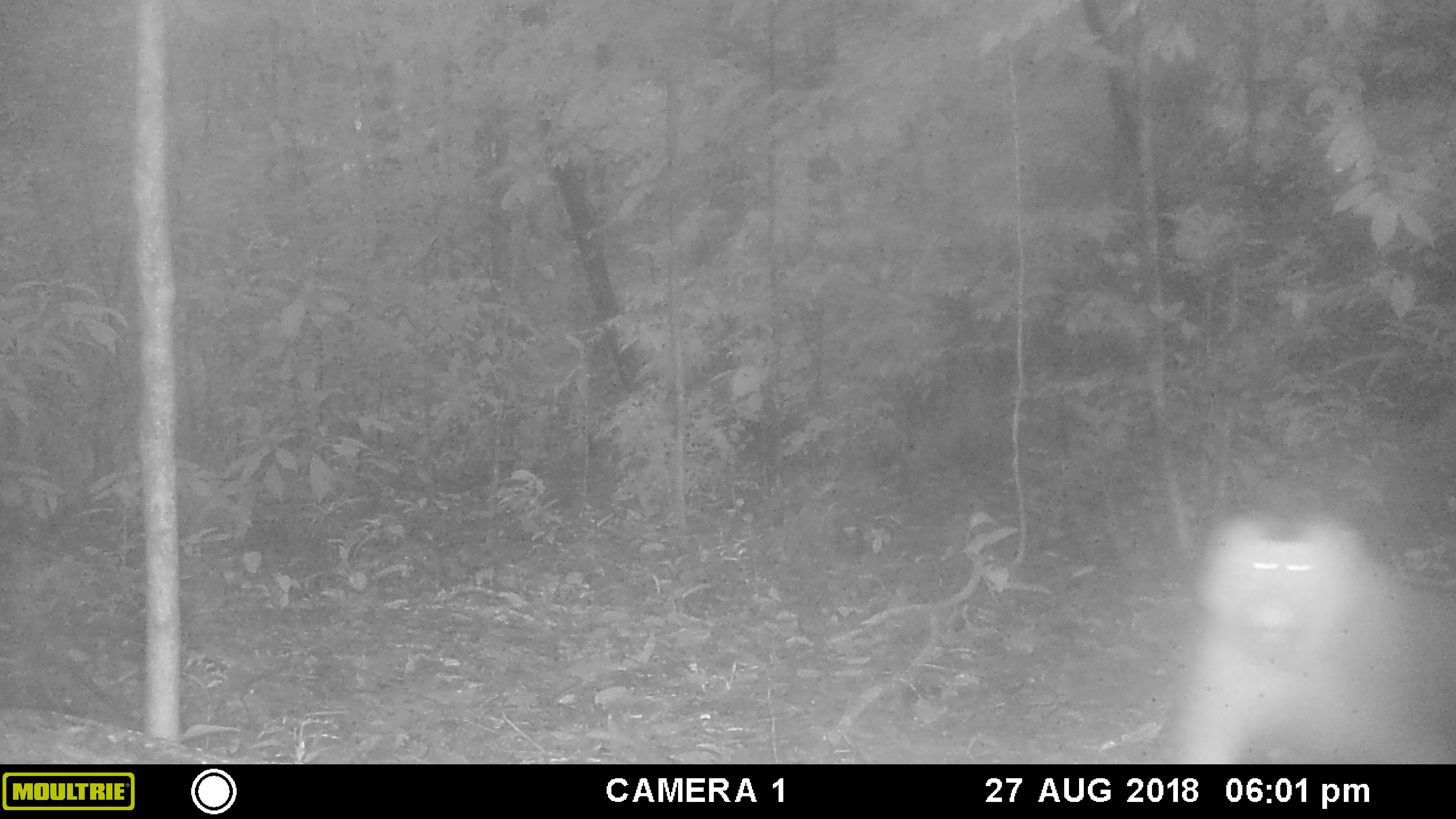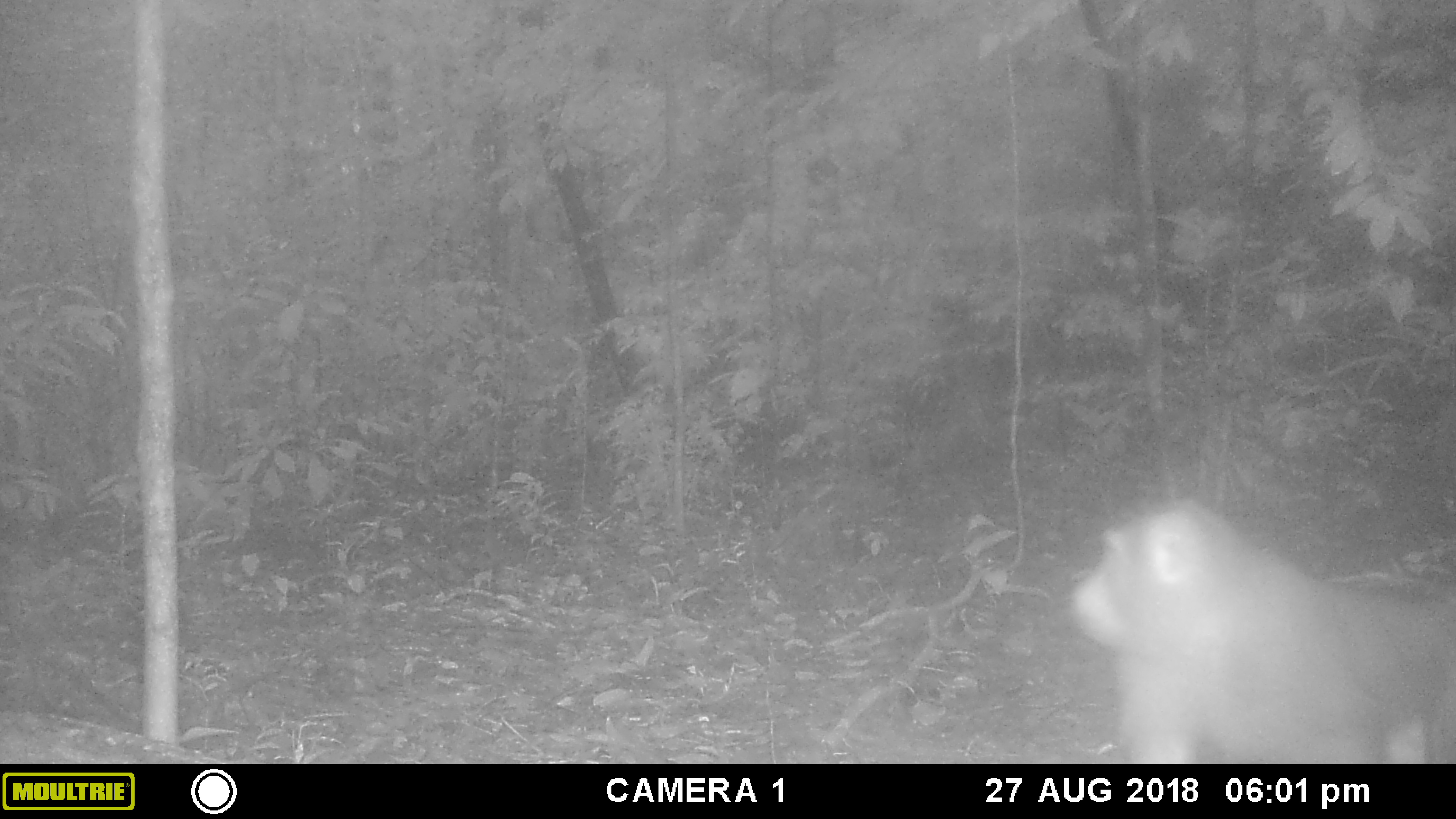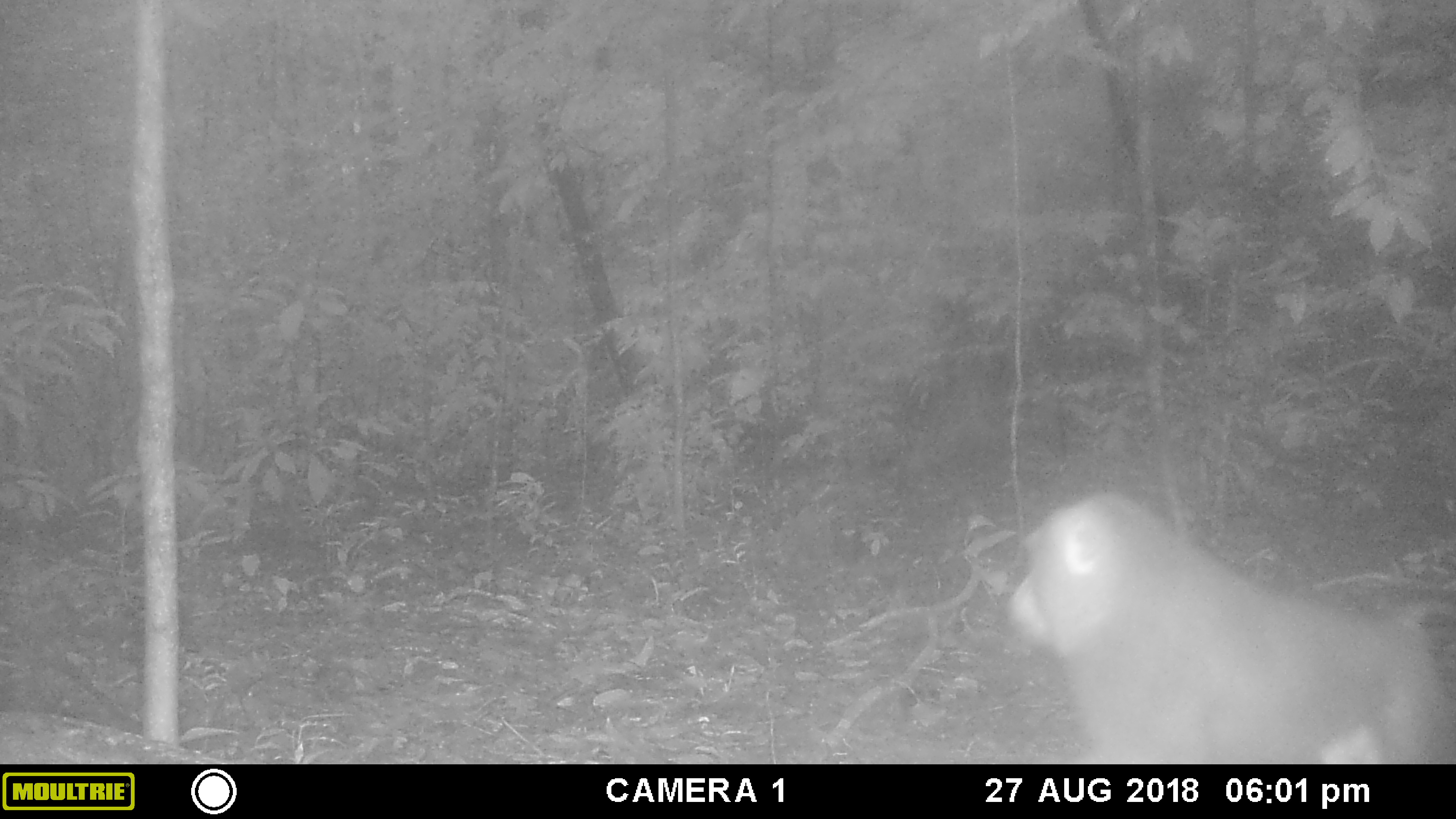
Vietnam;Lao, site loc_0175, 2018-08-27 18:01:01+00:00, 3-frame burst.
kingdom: Animalia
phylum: Chordata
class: Mammalia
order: Primates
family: Cercopithecidae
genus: Macaca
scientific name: Macaca nemestrina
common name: pig-tailed macaque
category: pig tailed macaque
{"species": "pig tailed macaque (pig-tailed macaque) (Macaca nemestrina)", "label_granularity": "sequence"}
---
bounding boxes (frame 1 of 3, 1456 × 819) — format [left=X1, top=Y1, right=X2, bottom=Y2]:
pig tailed macaque: [left=1140, top=505, right=1456, bottom=764]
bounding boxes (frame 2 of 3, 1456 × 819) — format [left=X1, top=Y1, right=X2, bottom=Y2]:
pig tailed macaque: [left=1067, top=497, right=1456, bottom=764]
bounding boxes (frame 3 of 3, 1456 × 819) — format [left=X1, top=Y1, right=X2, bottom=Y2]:
pig tailed macaque: [left=1007, top=492, right=1456, bottom=764]